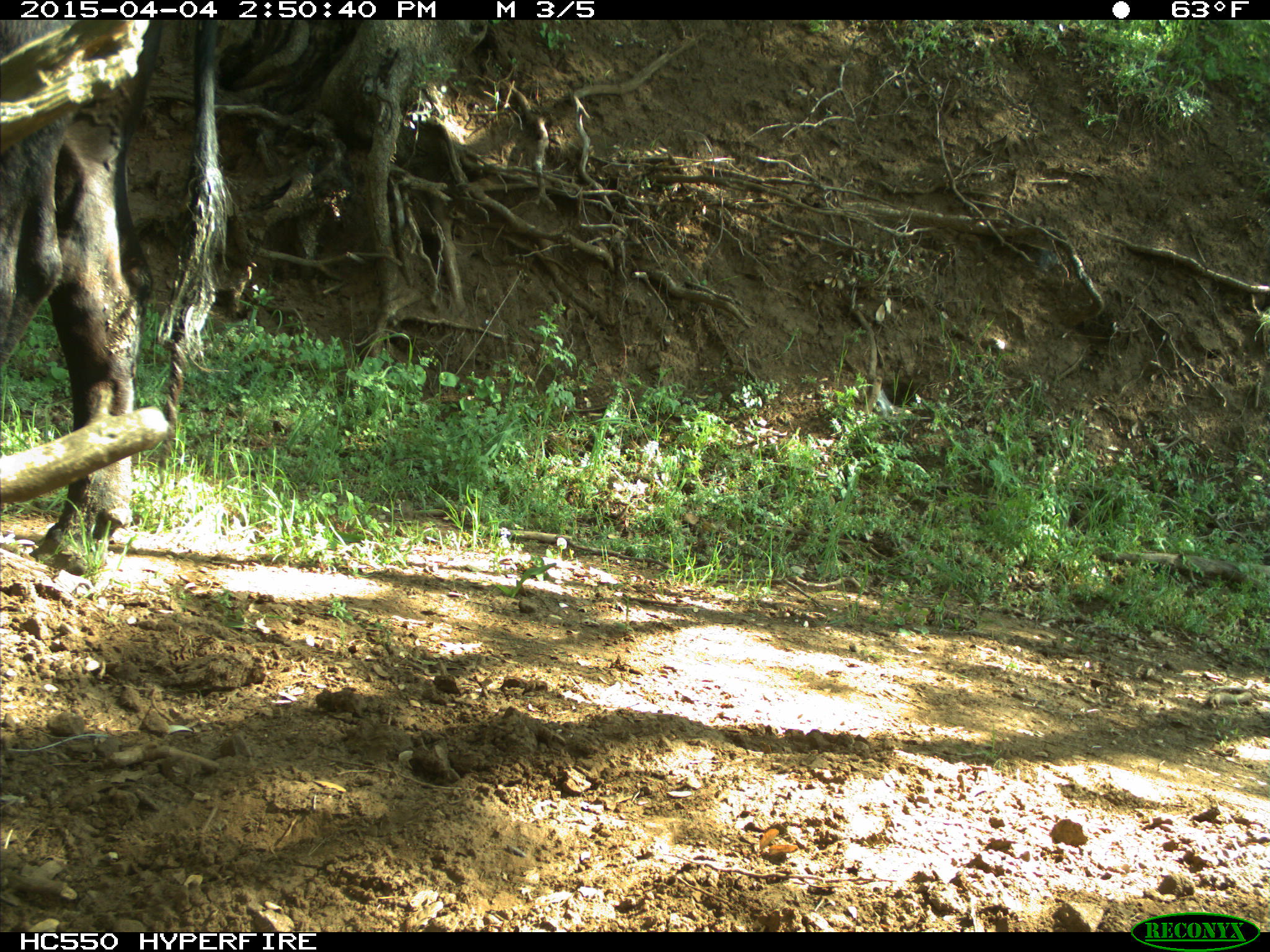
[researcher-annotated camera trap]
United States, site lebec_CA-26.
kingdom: Animalia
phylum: Chordata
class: Mammalia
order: Artiodactyla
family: Bovidae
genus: Bos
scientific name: Bos taurus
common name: domestic cow